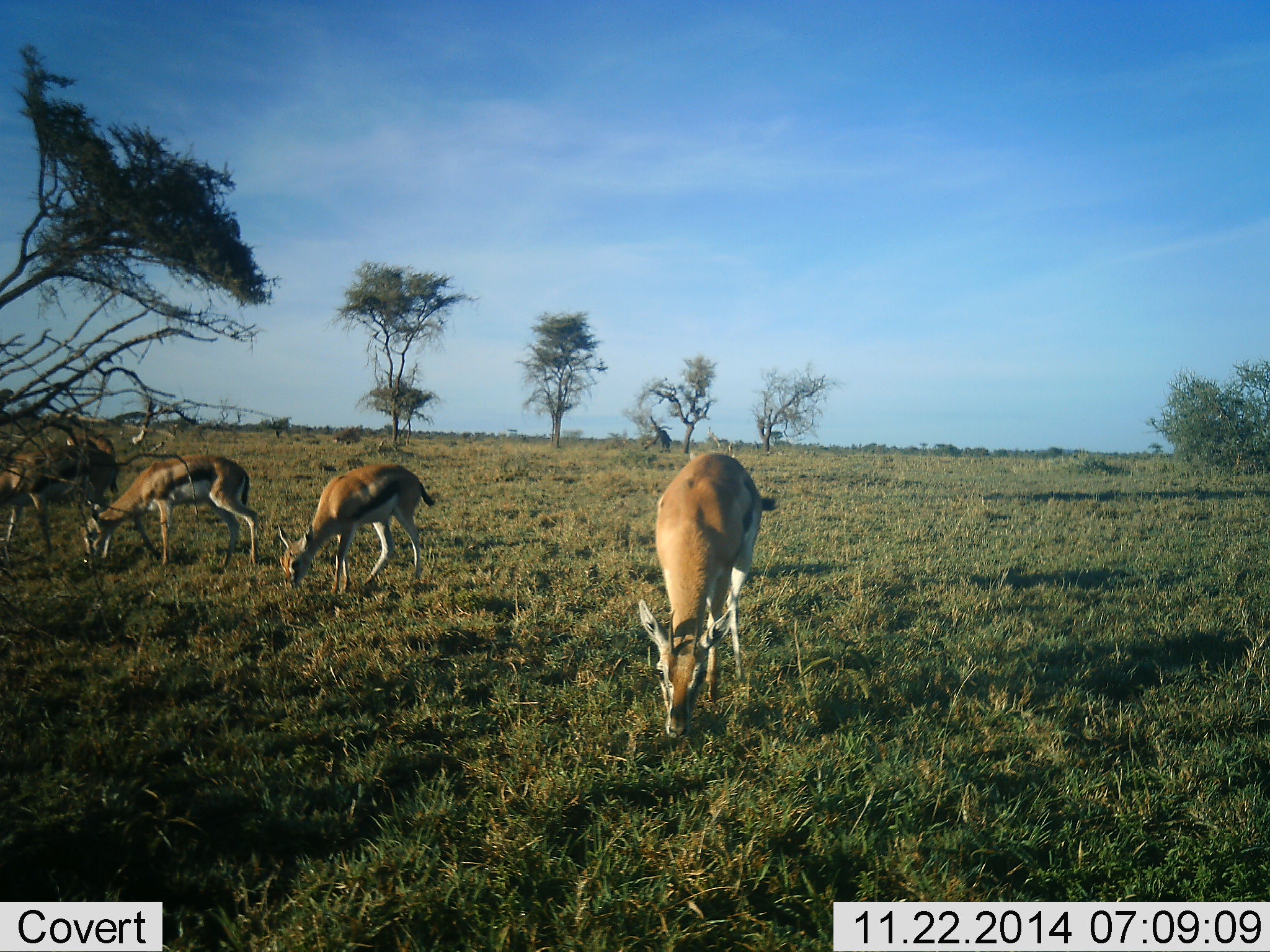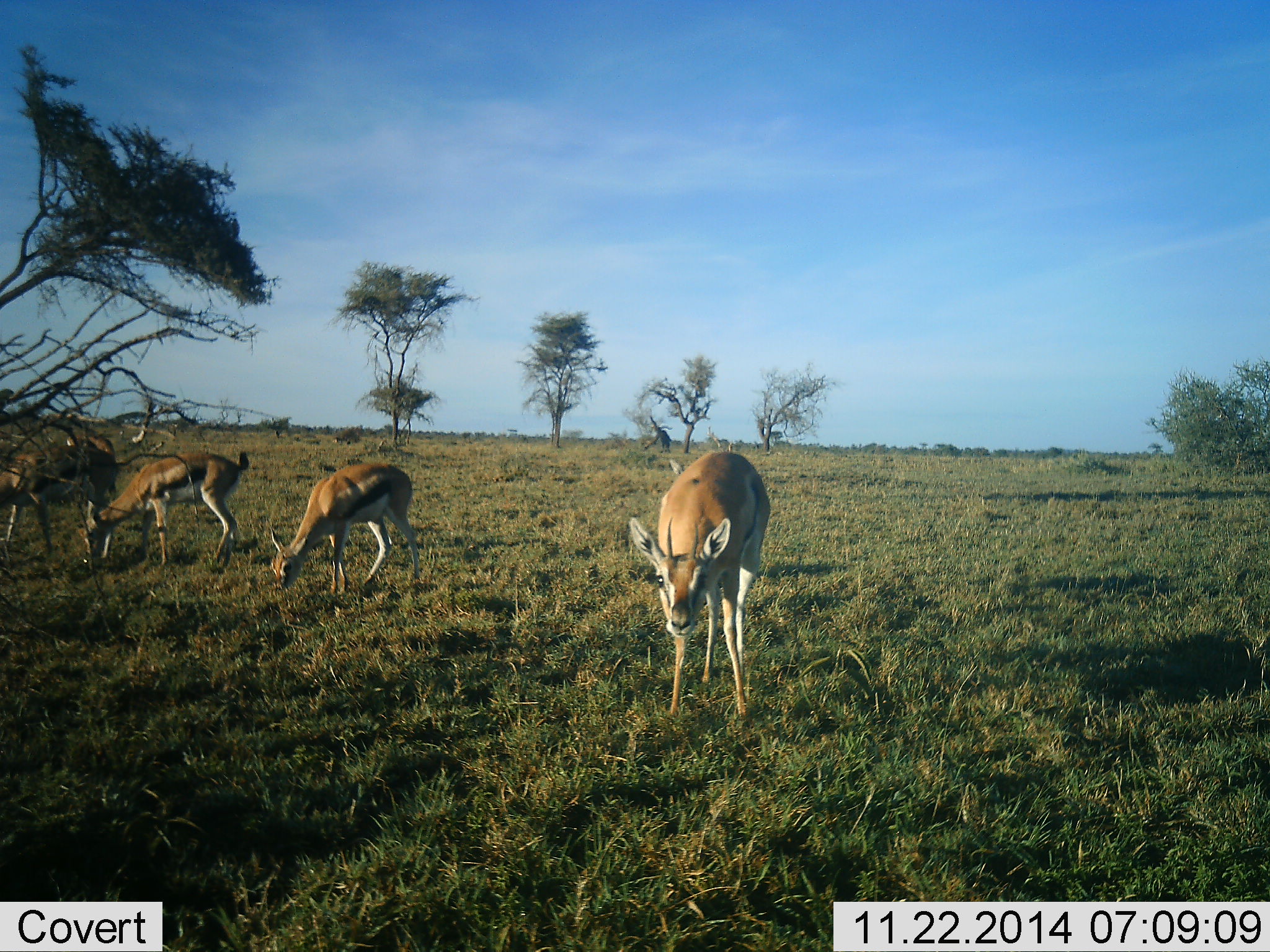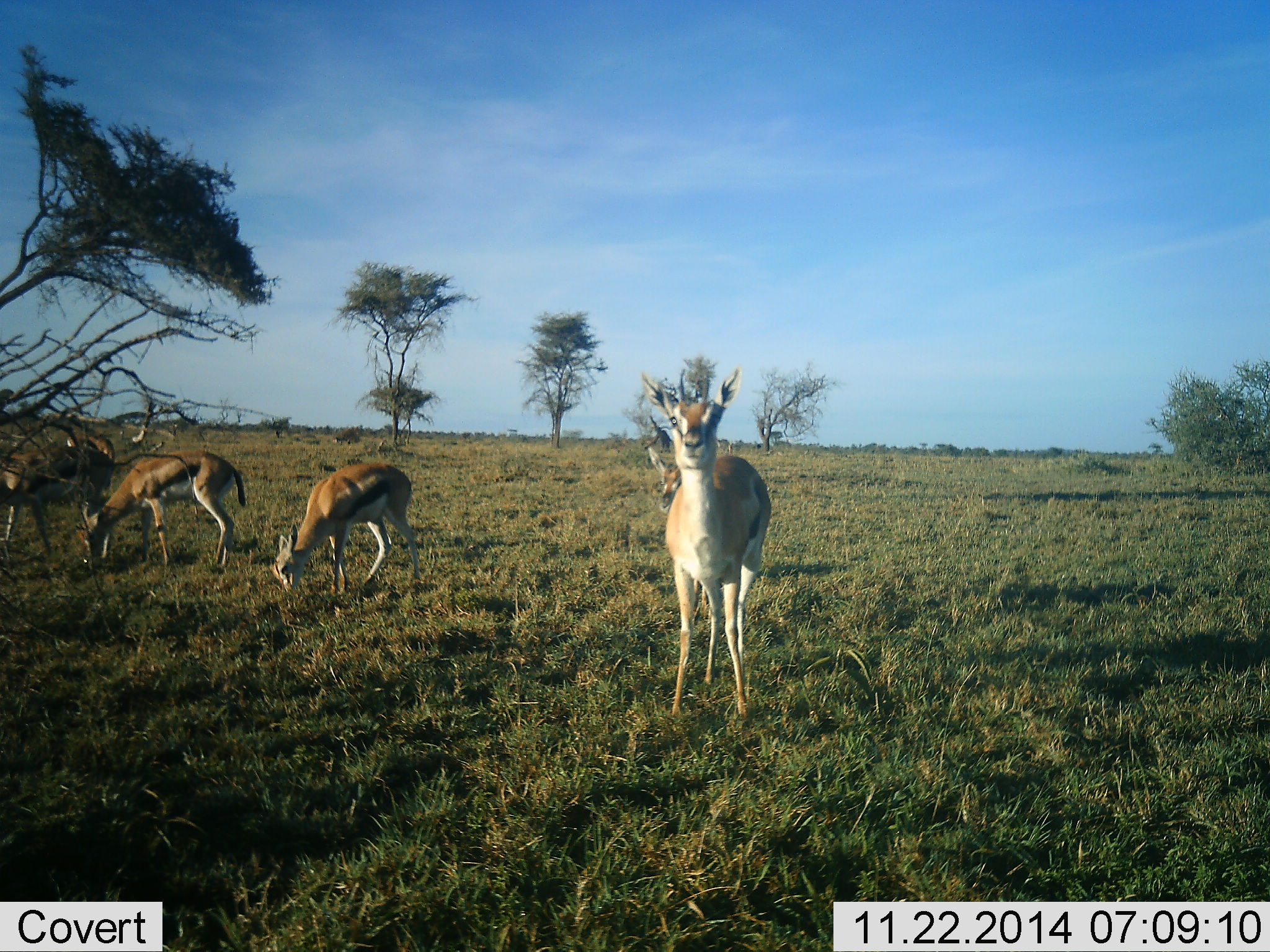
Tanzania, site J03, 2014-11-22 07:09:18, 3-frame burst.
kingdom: Animalia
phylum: Chordata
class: Mammalia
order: Artiodactyla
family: Bovidae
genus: Eudorcas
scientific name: Eudorcas thomsonii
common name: thomson's gazelle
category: gazellethomsons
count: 4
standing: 50%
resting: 0%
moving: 20%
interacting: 0%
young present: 0%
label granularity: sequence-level